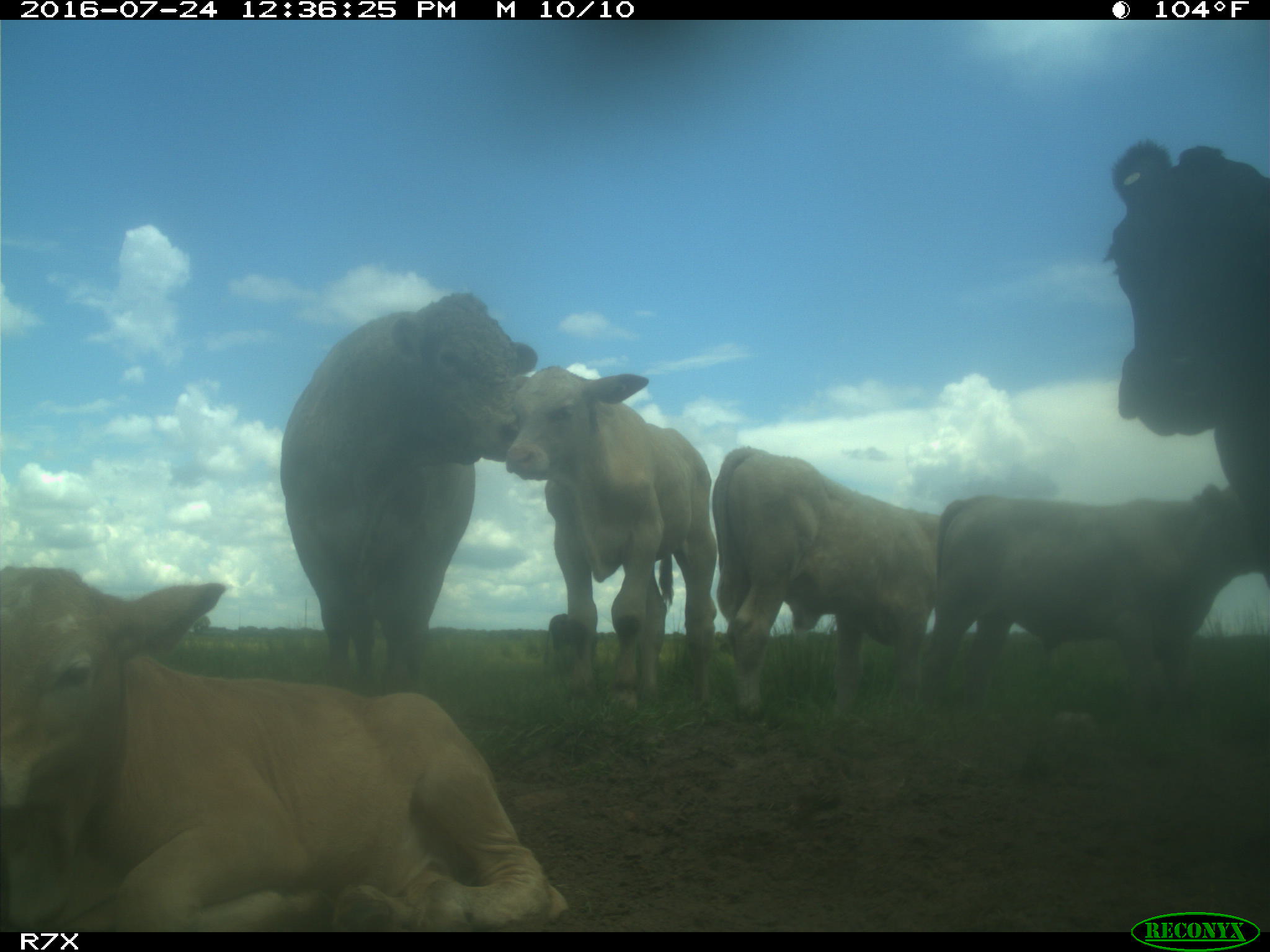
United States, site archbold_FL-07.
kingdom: Animalia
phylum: Chordata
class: Mammalia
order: Artiodactyla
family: Bovidae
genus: Bos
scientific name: Bos taurus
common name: domestic cow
Bos taurus (domestic cow).